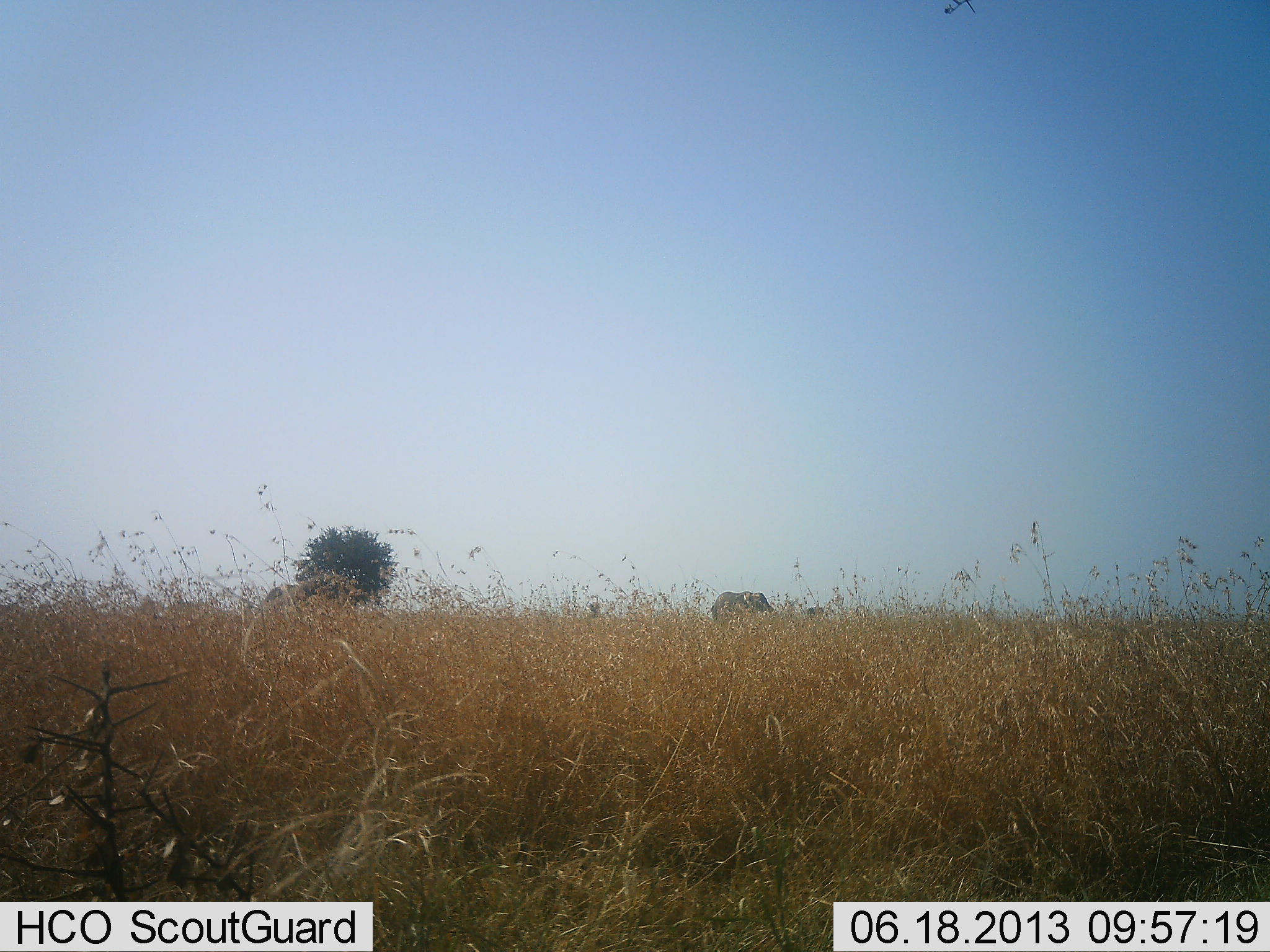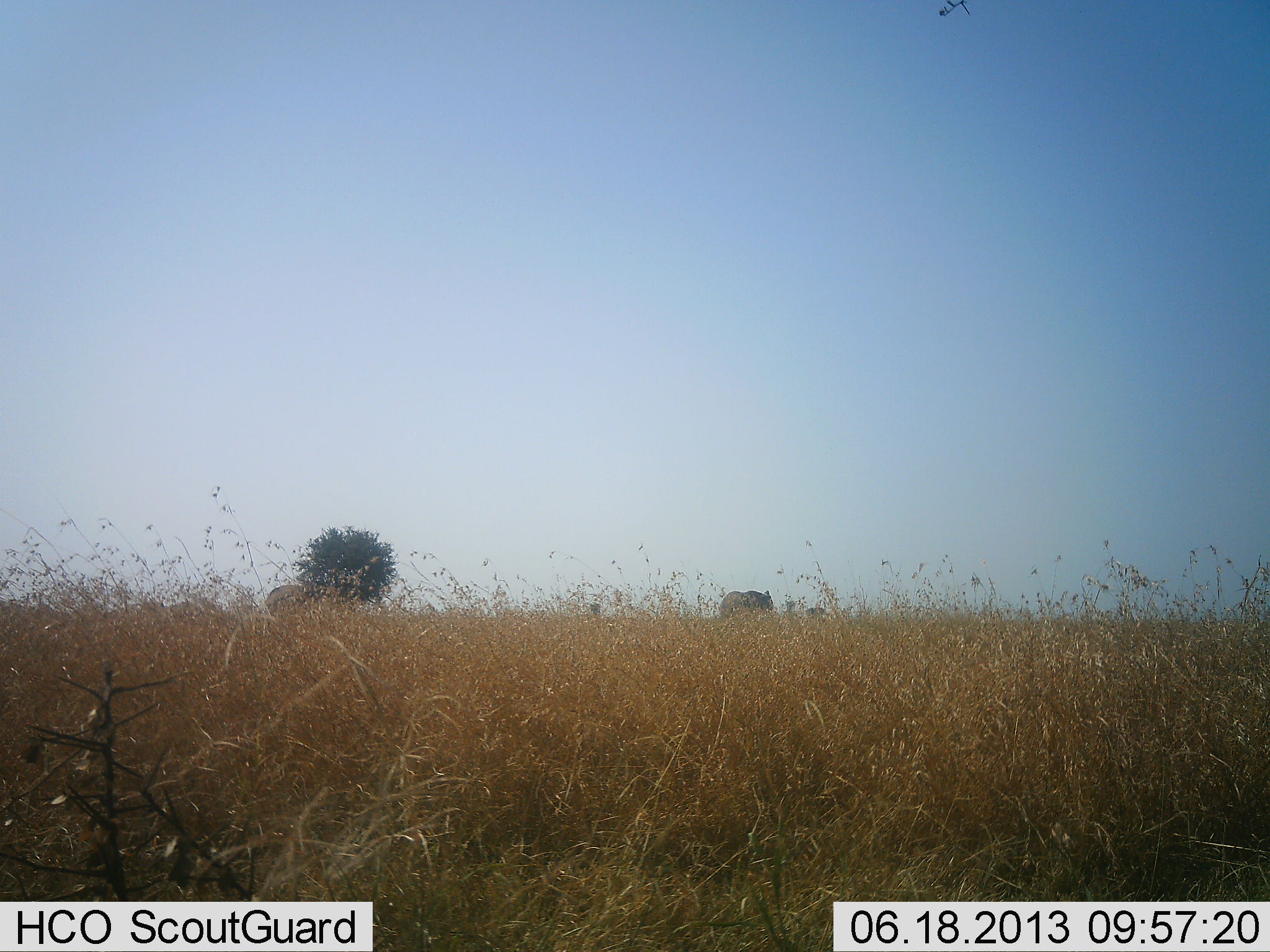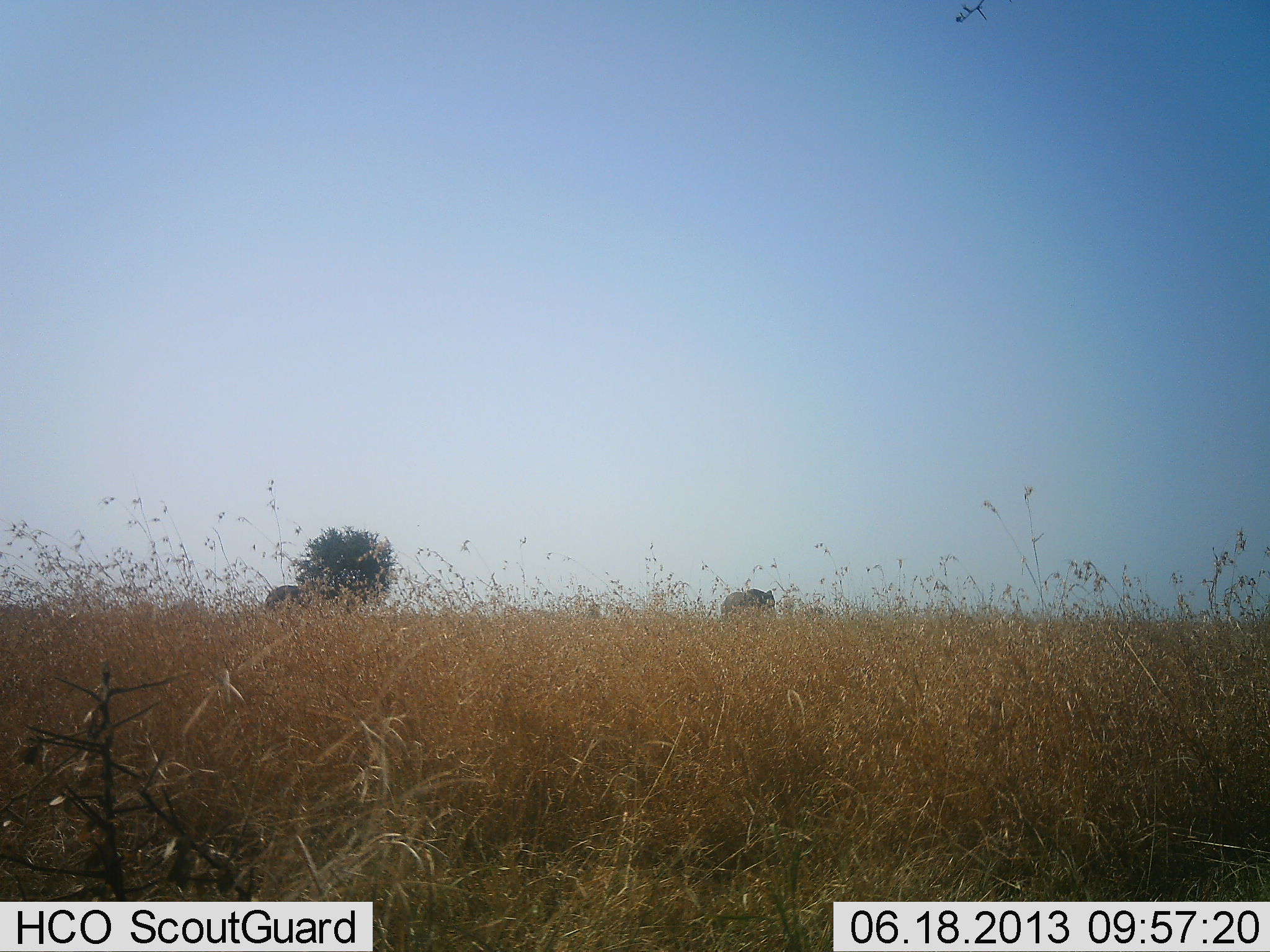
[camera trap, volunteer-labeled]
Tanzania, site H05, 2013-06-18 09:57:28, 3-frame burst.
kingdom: Animalia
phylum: Chordata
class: Mammalia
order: Proboscidea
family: Elephantidae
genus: Loxodonta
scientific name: Loxodonta africana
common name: african bush elephant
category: elephant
Elephant (african bush elephant) (Loxodonta africana), count 2. Behavior (volunteer vote fractions): standing 40%, resting 0%, moving 60%, interacting 0%. Young present (vote fraction): 0%. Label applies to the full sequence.